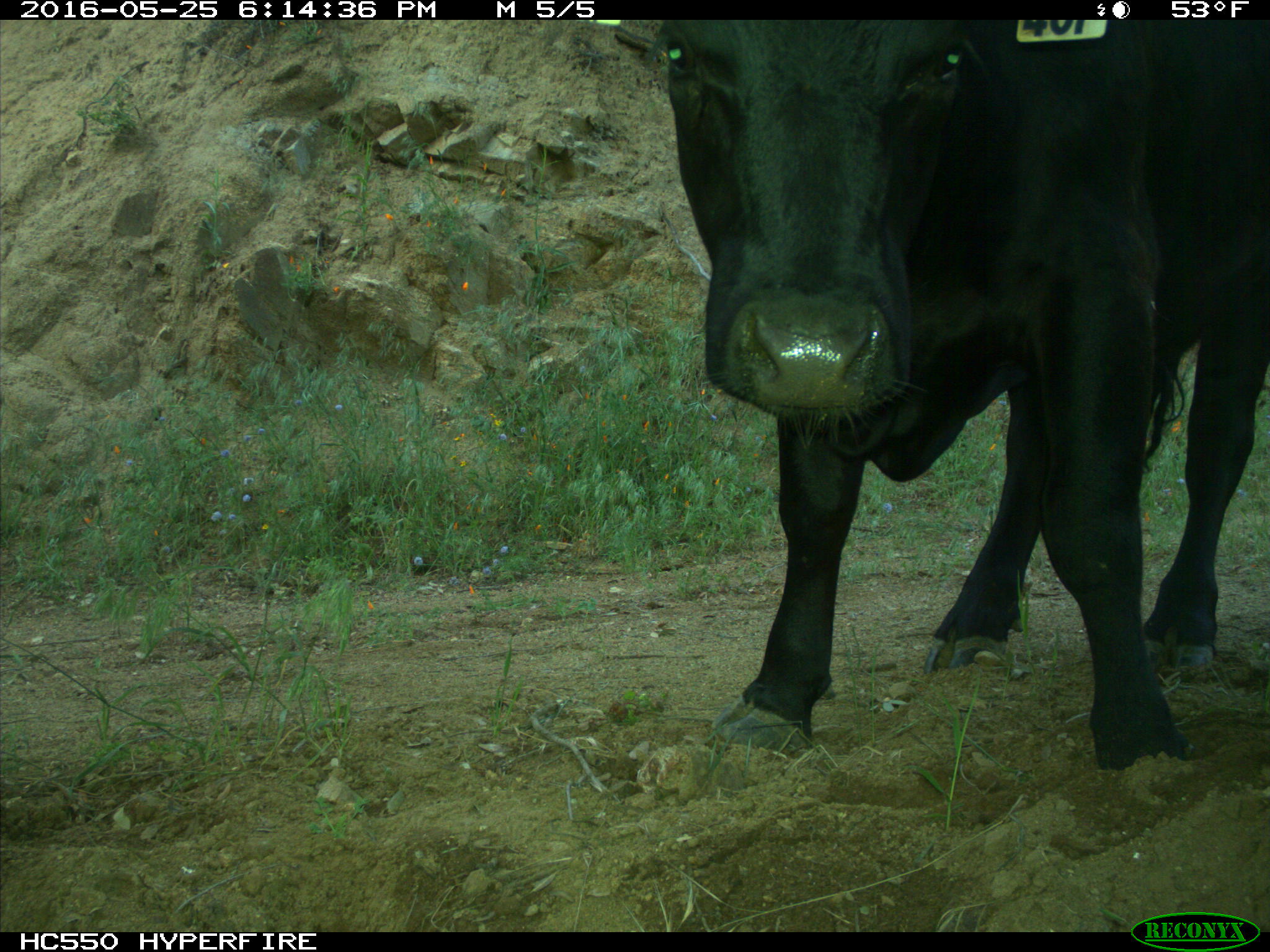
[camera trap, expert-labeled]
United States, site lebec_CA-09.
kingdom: Animalia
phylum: Chordata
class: Mammalia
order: Artiodactyla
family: Bovidae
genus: Bos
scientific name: Bos taurus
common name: domestic cow